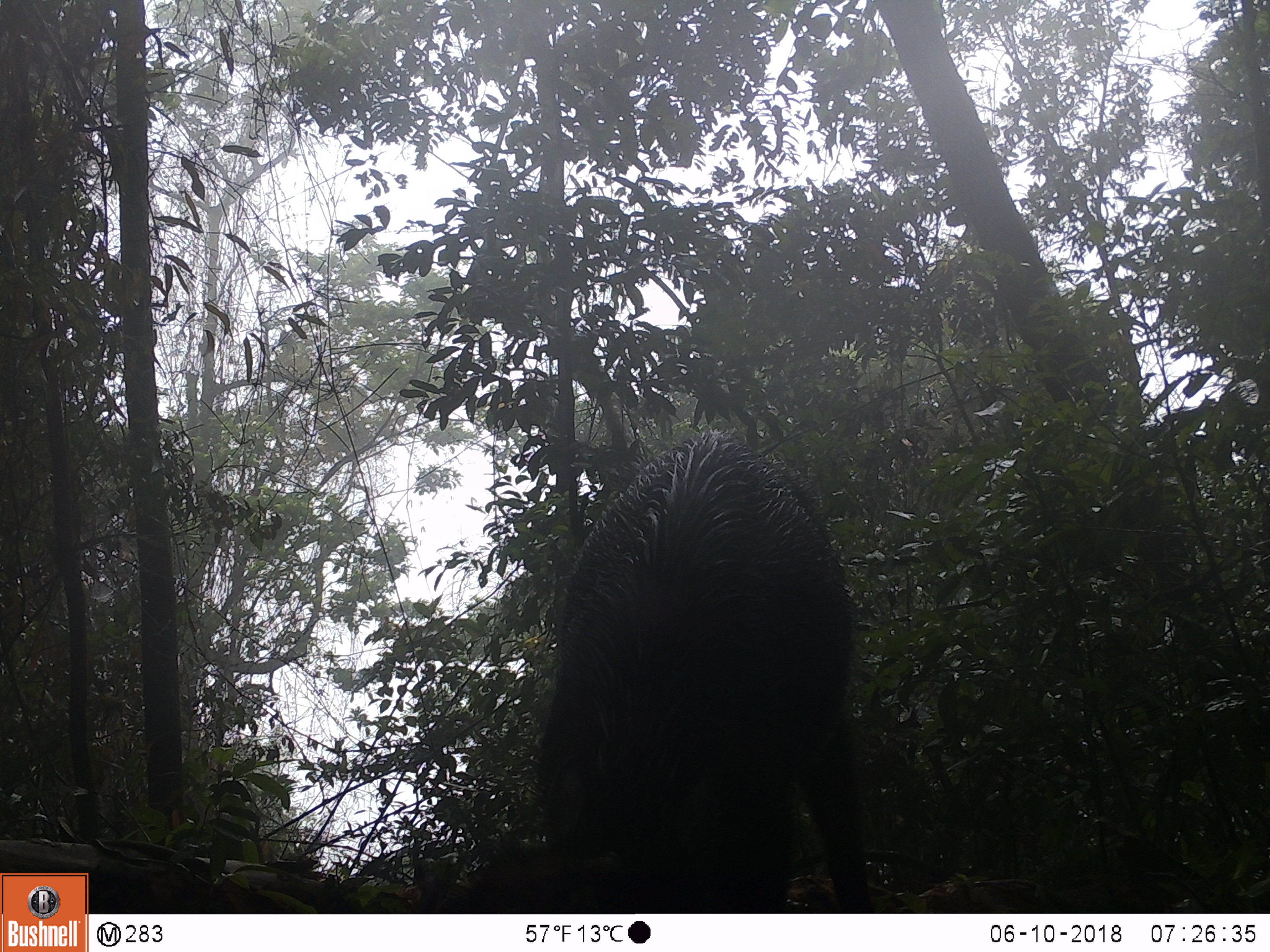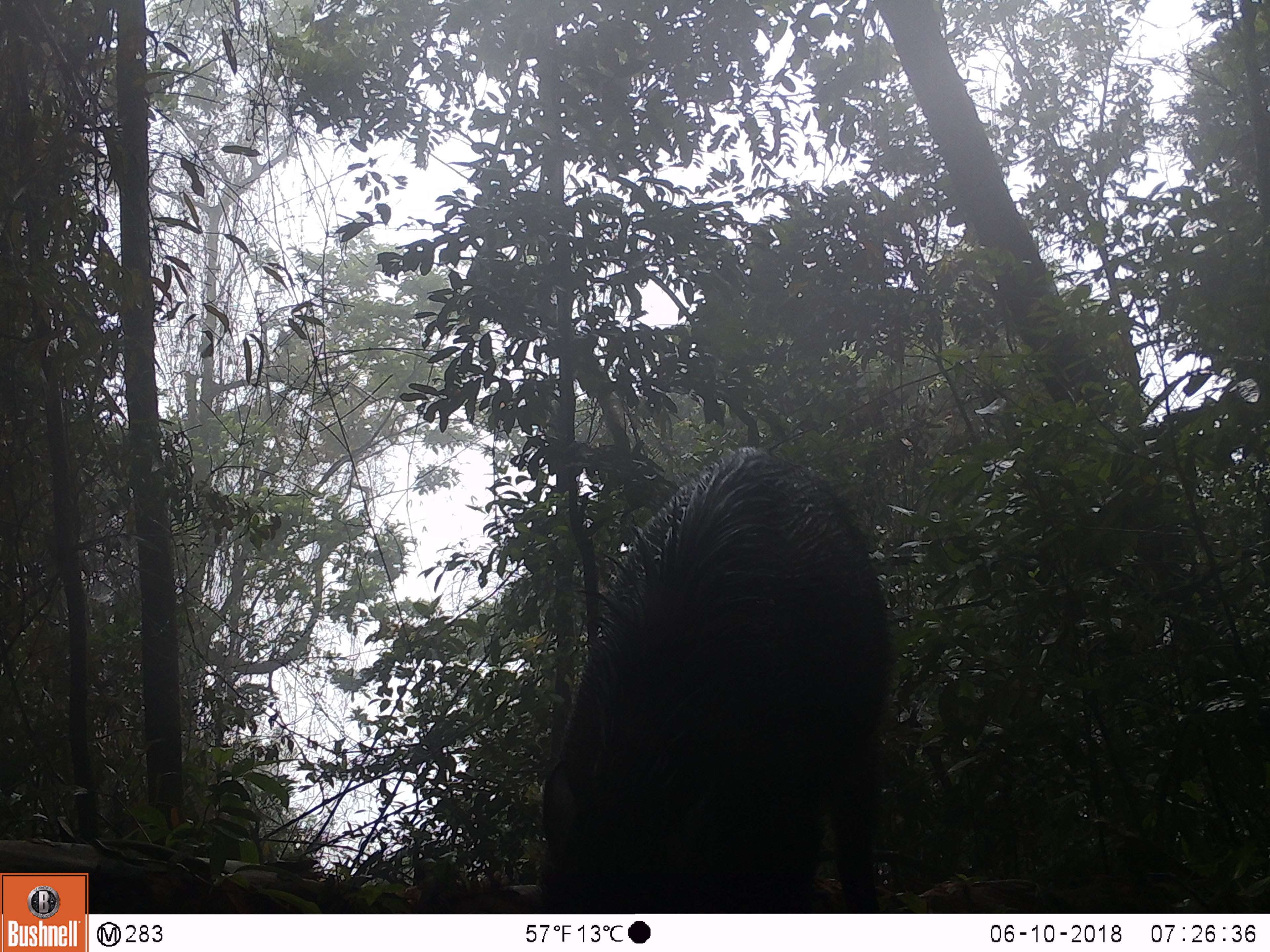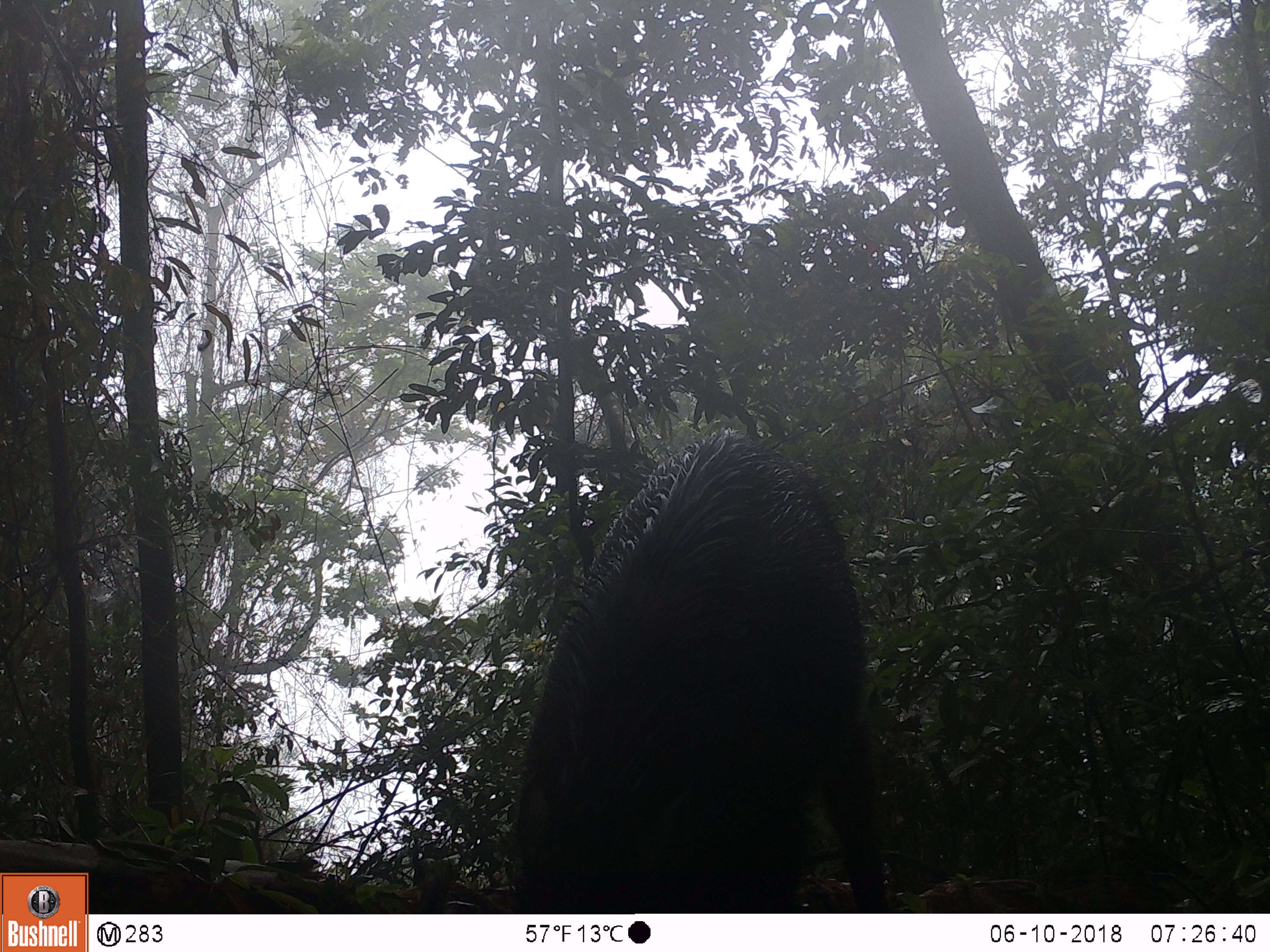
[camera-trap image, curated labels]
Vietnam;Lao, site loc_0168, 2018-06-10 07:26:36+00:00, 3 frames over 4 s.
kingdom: Animalia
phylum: Chordata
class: Mammalia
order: Artiodactyla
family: Suidae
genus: Sus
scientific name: Sus scrofa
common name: eurasian wild pig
Eurasian wild pig (Sus scrofa). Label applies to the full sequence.